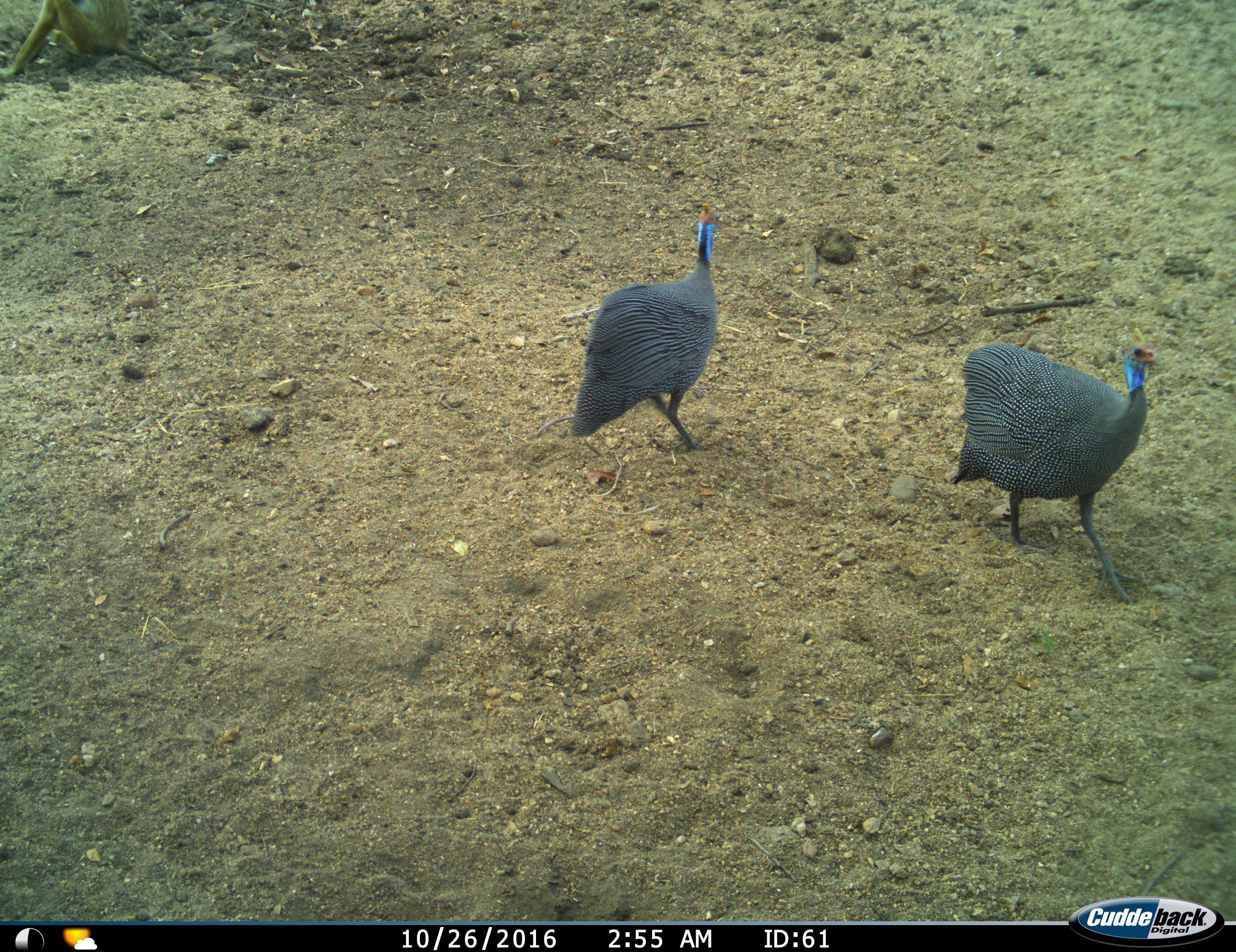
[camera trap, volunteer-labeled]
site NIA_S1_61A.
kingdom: Animalia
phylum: Chordata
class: Aves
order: Galliformes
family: Numididae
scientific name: Numididae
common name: guineafowl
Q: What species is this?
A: Guineafowl (Numididae).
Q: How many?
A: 2.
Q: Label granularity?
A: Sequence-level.